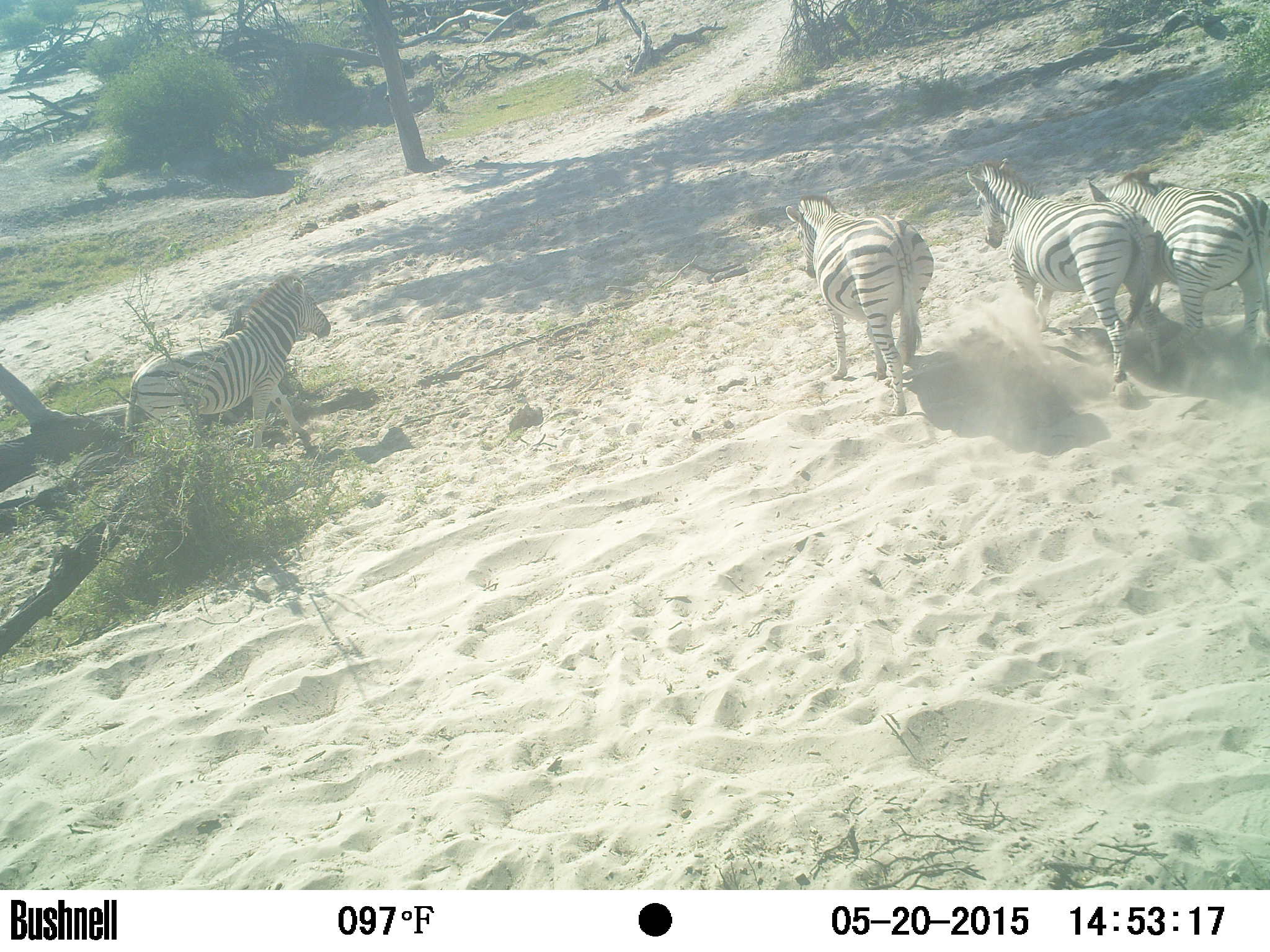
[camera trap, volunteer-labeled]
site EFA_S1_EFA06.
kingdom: Animalia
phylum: Chordata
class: Mammalia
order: Perissodactyla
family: Equidae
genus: Equus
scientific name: Equus quagga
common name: plains zebra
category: zebraplains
Zebraplains (plains zebra) (Equus quagga), count 6. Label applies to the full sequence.